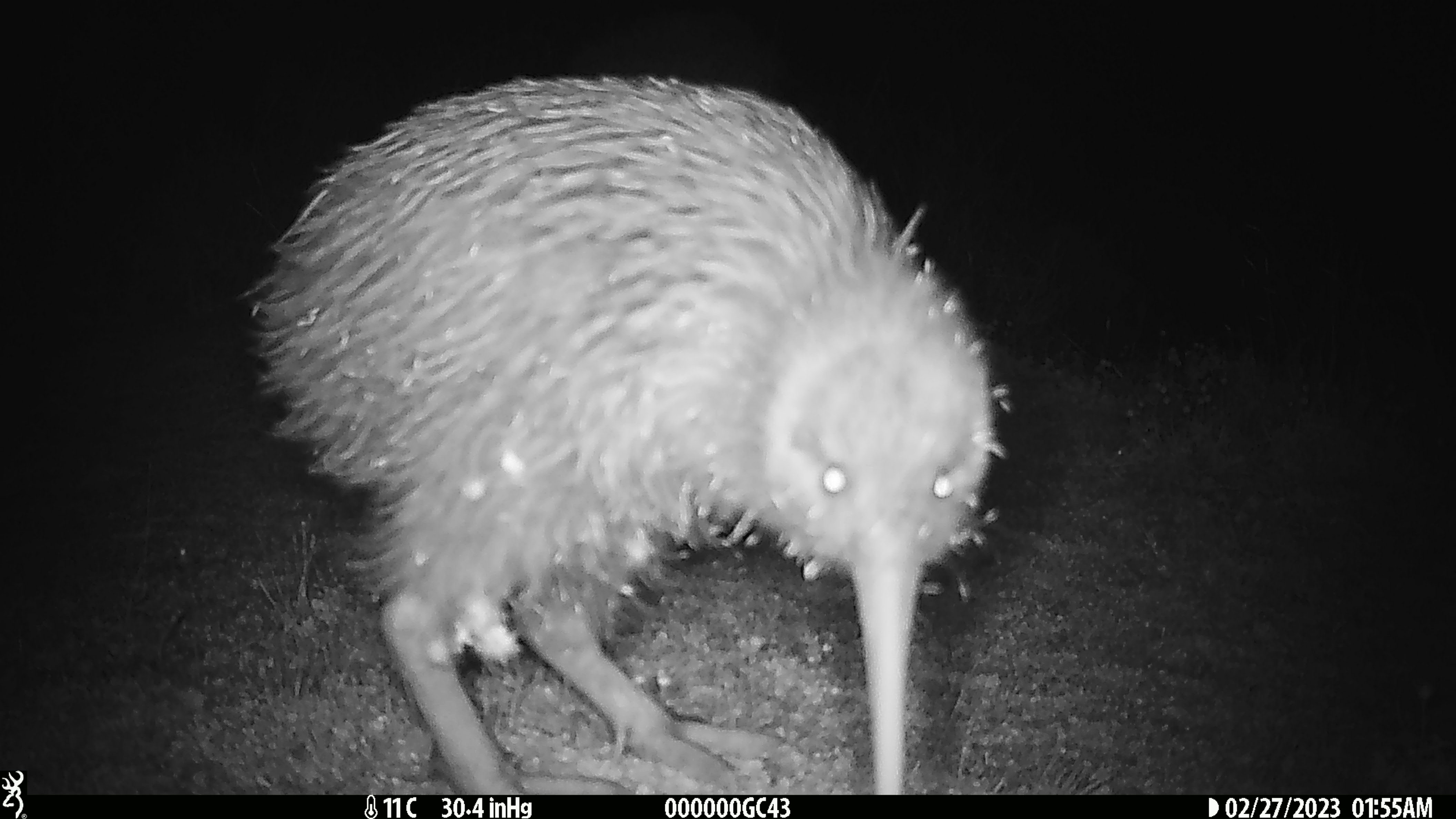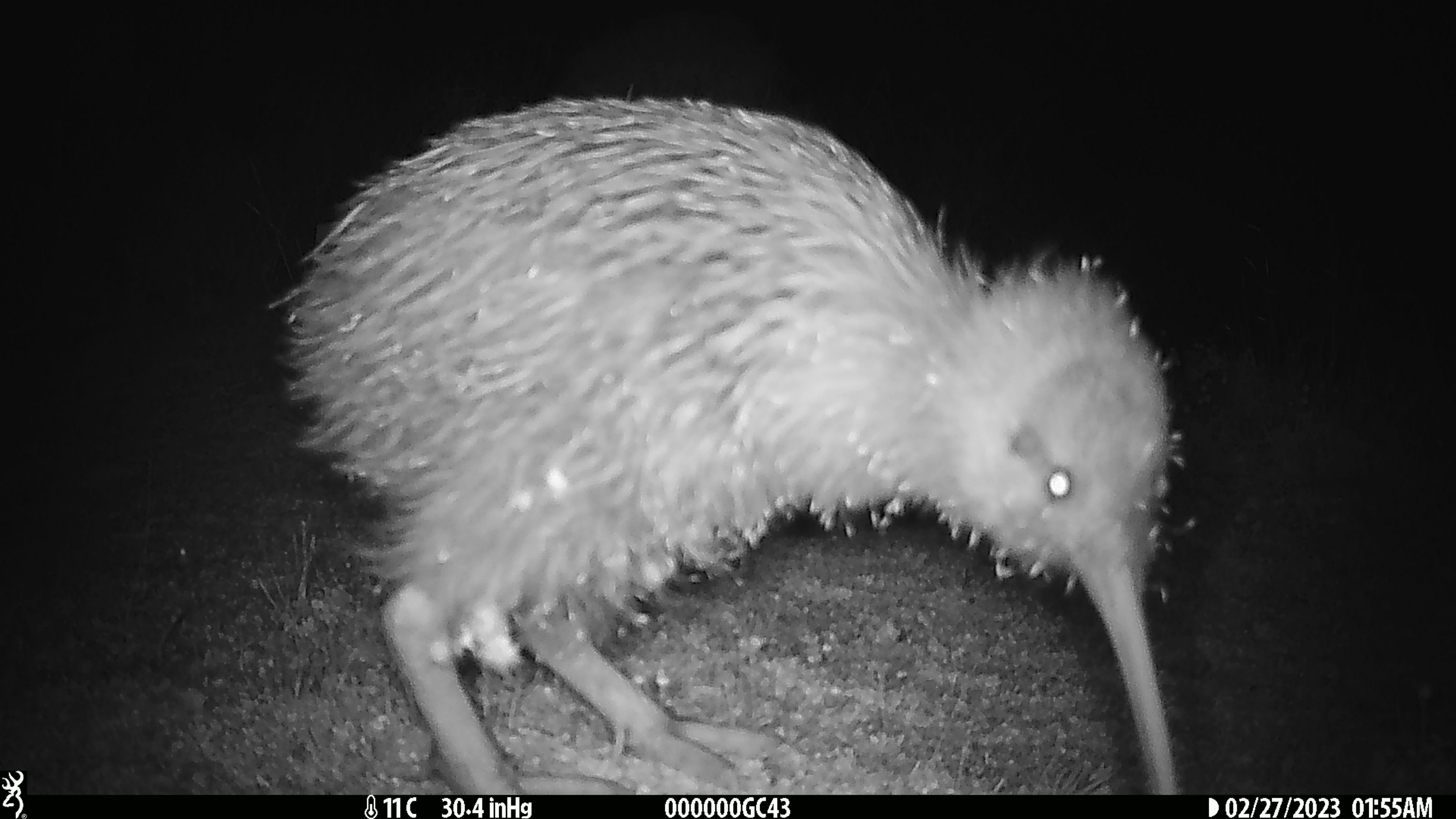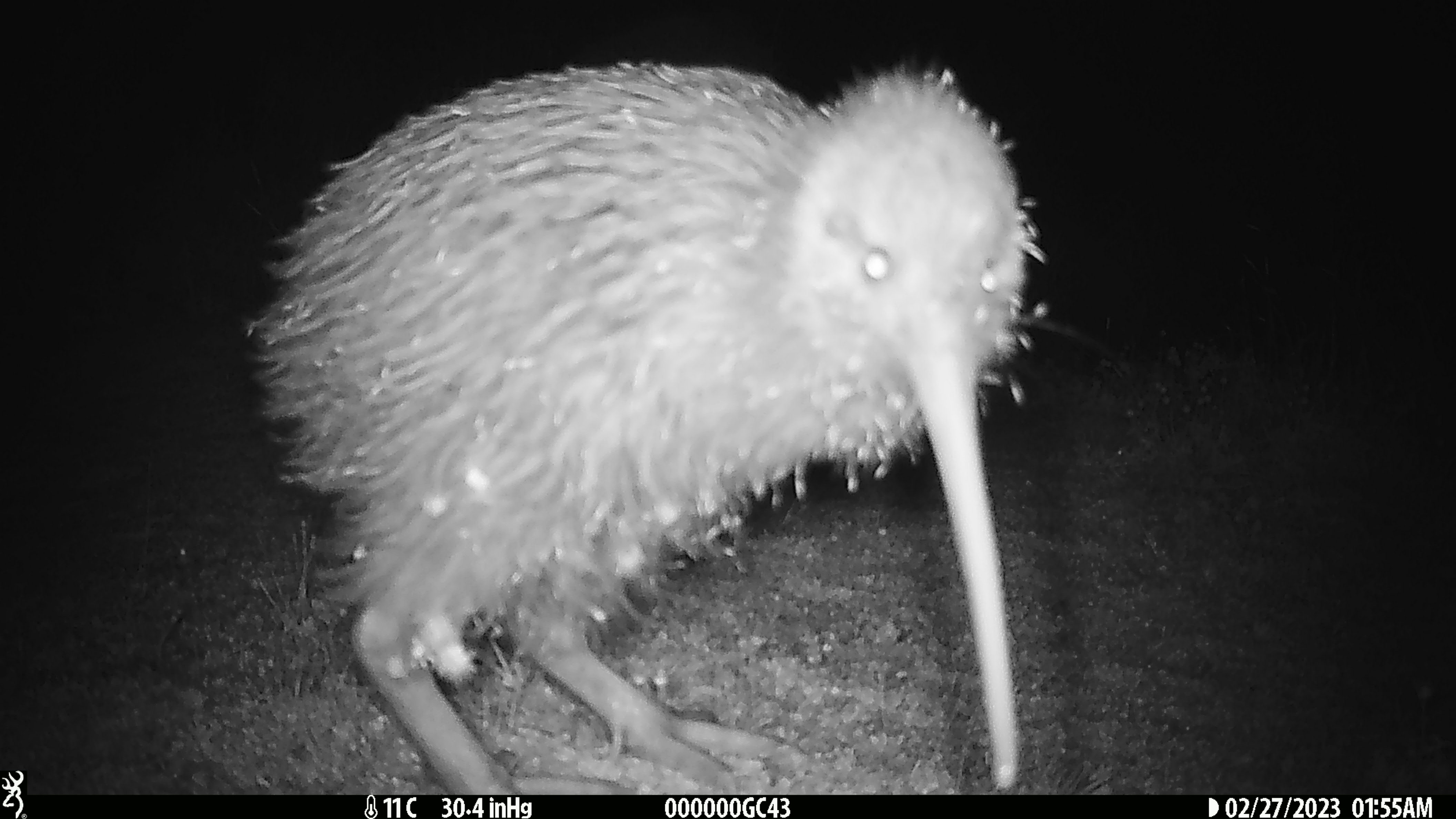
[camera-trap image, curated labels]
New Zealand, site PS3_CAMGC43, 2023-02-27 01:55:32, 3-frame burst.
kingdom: Animalia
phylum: Chordata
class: Aves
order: Apterygiformes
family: Apterygidae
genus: Apteryx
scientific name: Apteryx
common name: kiwi